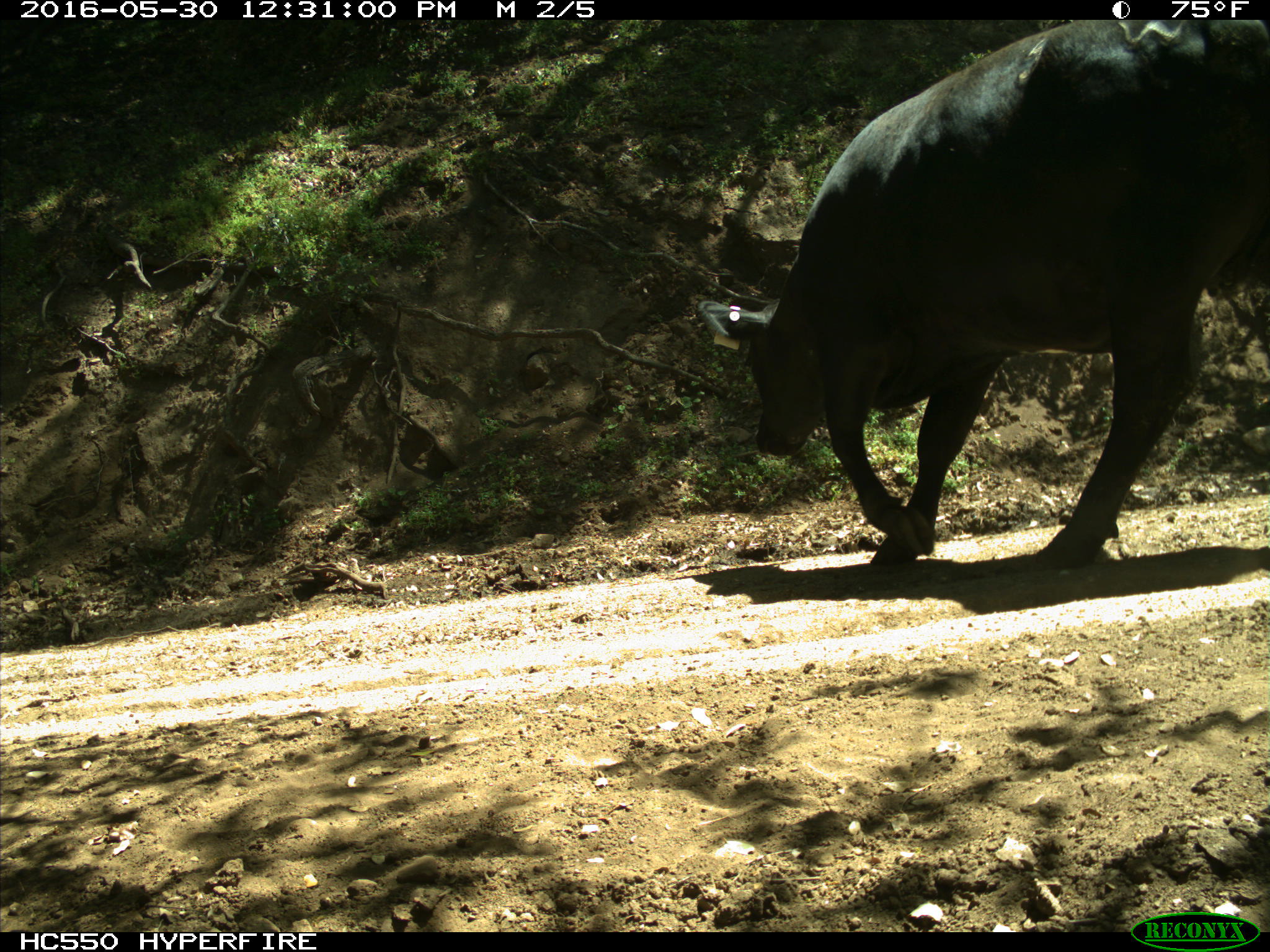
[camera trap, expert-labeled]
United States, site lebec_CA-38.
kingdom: Animalia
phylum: Chordata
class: Mammalia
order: Artiodactyla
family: Bovidae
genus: Bos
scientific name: Bos taurus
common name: domestic cow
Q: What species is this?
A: Bos taurus (domestic cow).